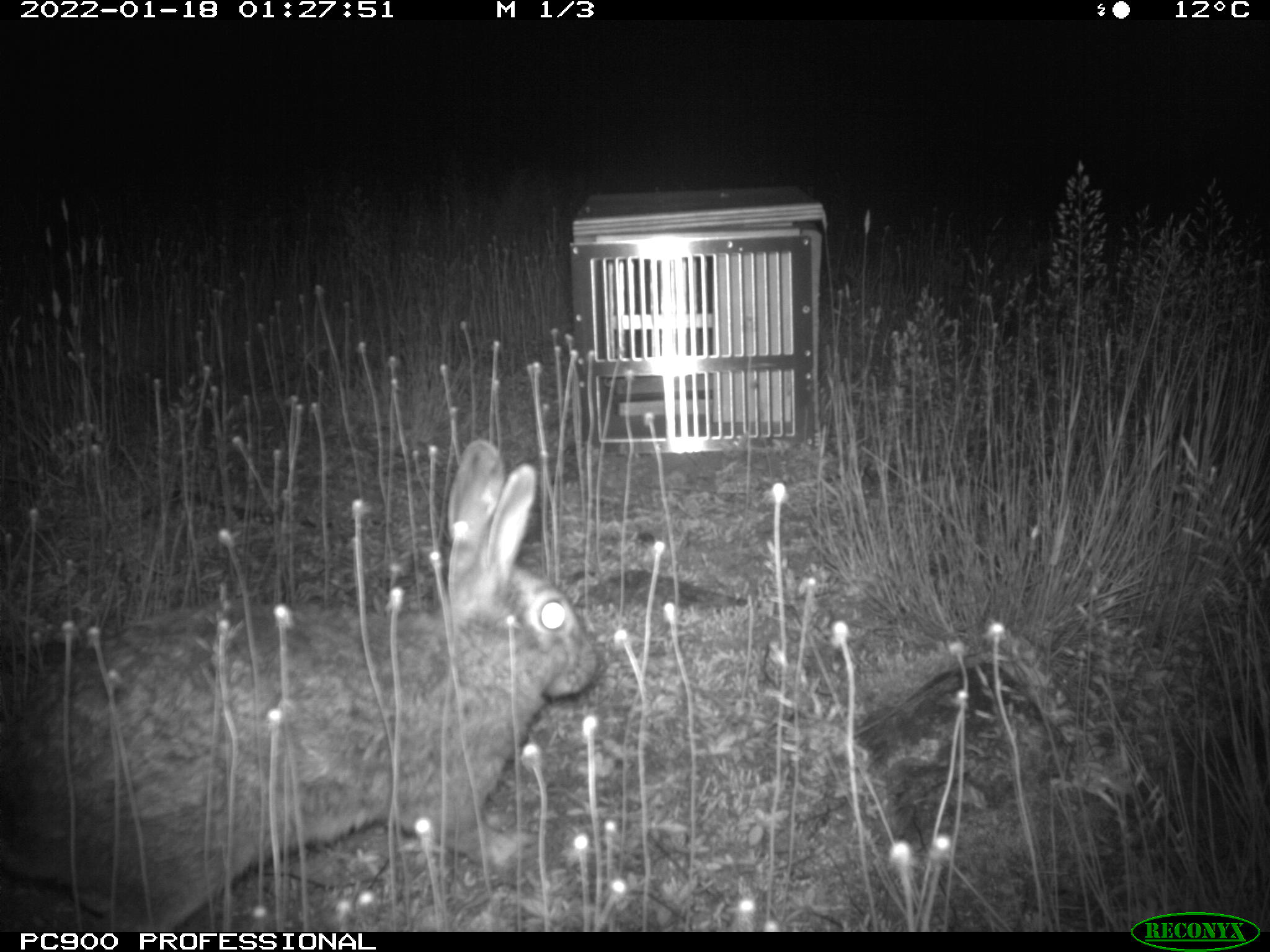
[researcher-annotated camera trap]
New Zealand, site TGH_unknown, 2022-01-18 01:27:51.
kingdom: Animalia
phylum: Chordata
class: Mammalia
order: Lagomorpha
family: Leporidae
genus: Oryctolagus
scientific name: Oryctolagus cuniculus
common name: european rabbit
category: rabbit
Rabbit (european rabbit) (Oryctolagus cuniculus).